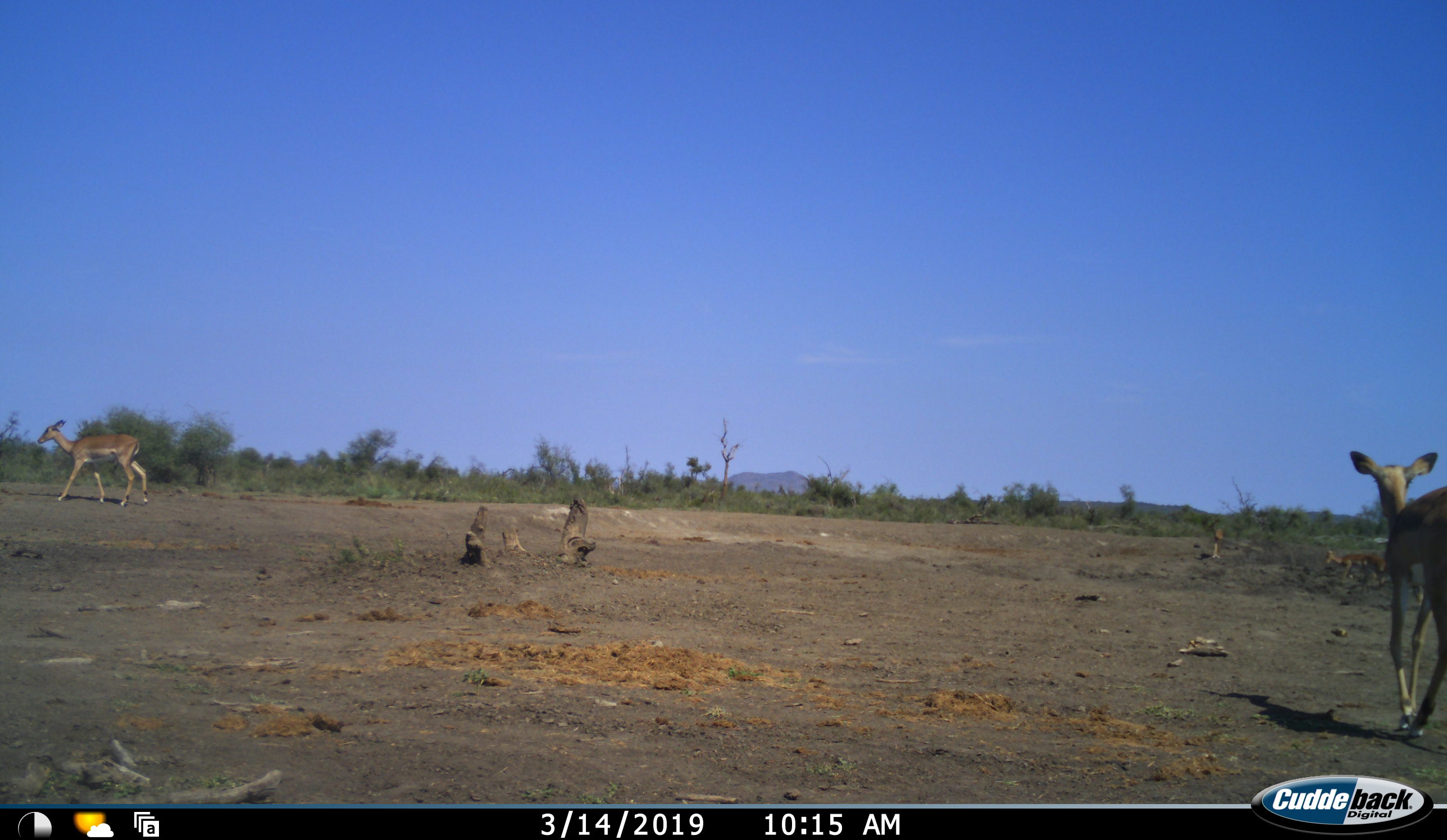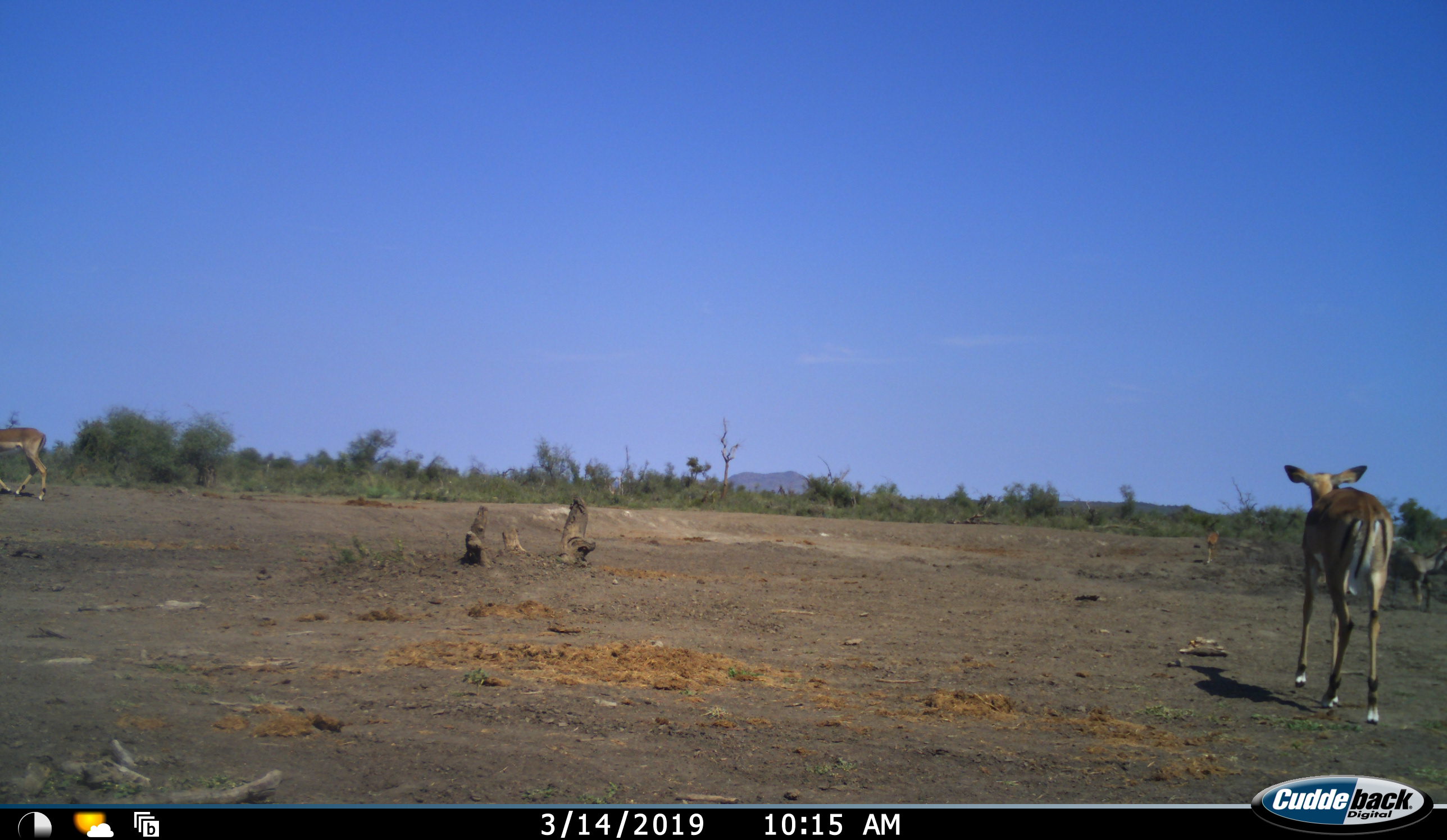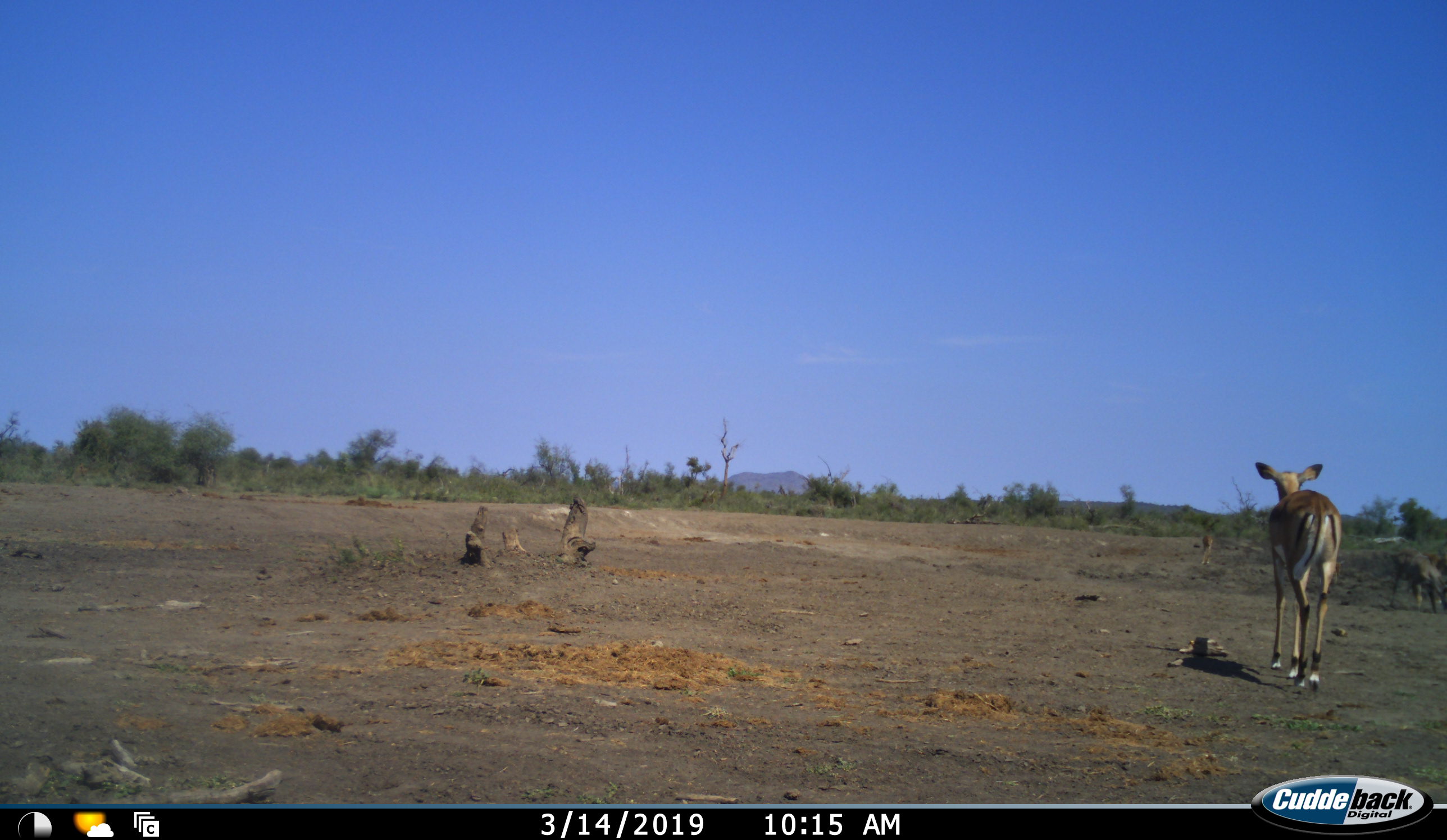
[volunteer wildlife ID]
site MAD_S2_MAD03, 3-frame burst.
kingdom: Animalia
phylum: Chordata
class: Mammalia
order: Artiodactyla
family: Bovidae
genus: Aepyceros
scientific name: Aepyceros melampus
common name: impala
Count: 4.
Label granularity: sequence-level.